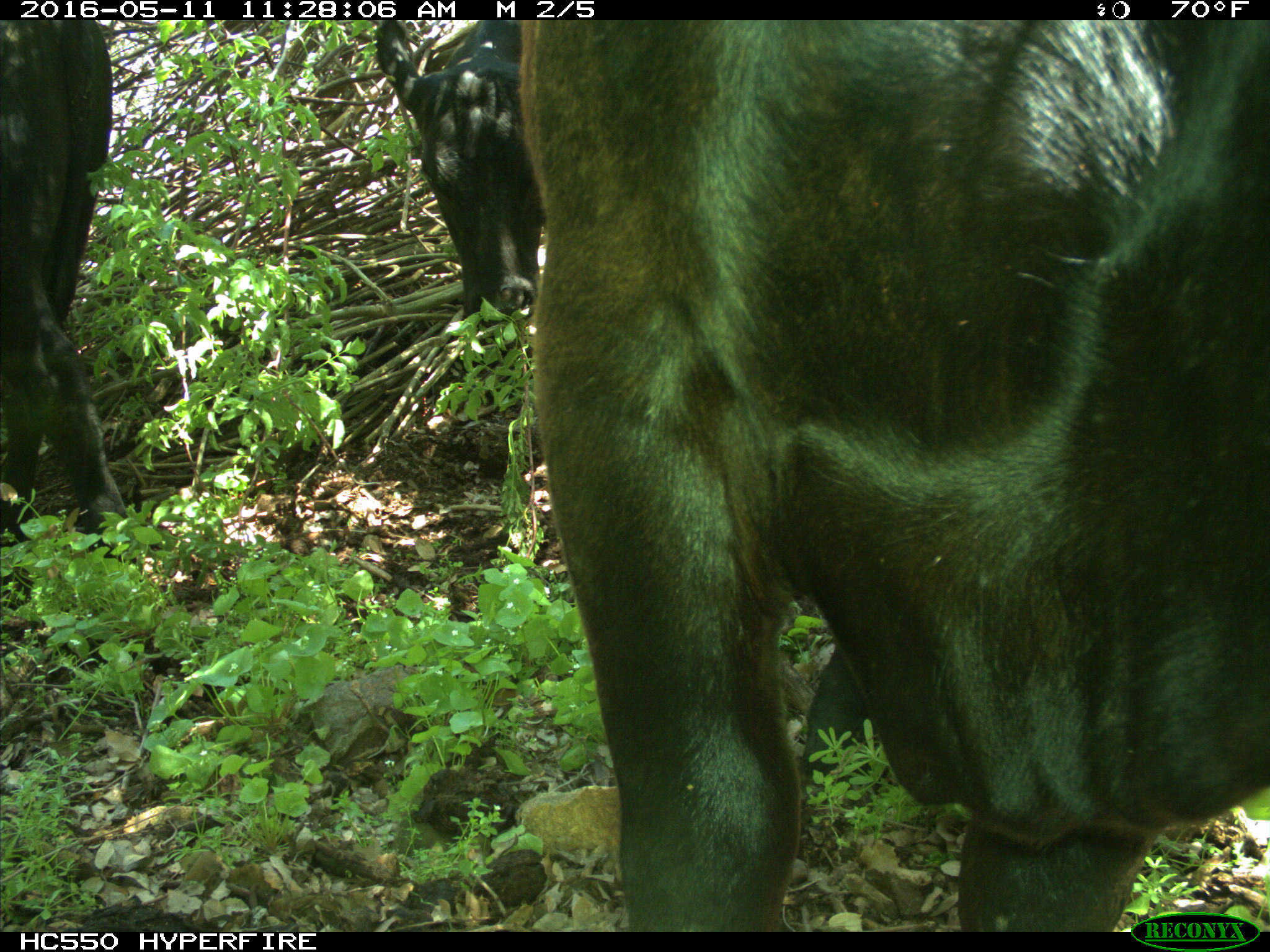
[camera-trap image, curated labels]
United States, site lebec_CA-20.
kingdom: Animalia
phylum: Chordata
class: Mammalia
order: Artiodactyla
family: Bovidae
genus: Bos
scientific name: Bos taurus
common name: domestic cow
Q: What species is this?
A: Bos taurus (domestic cow).